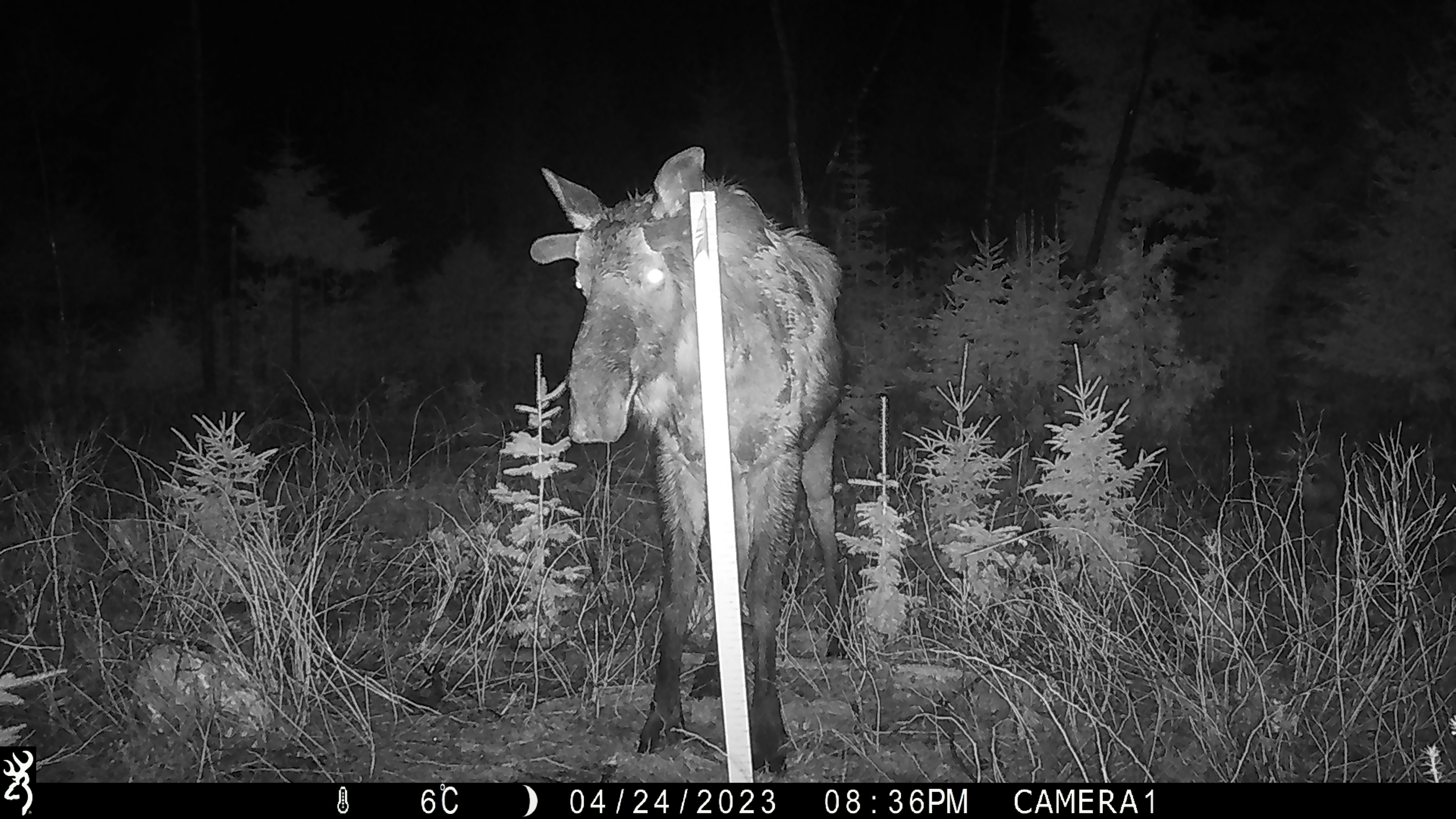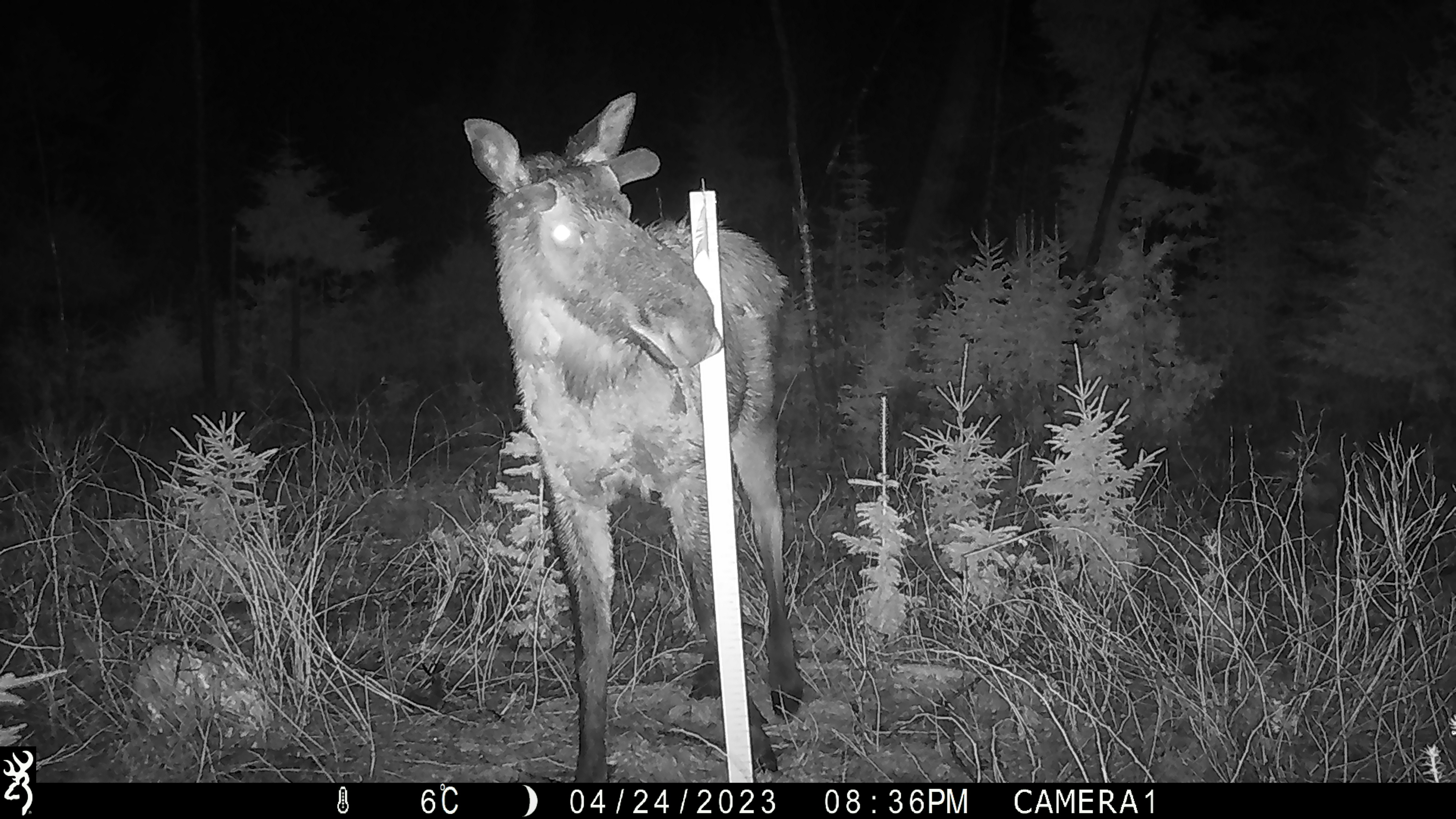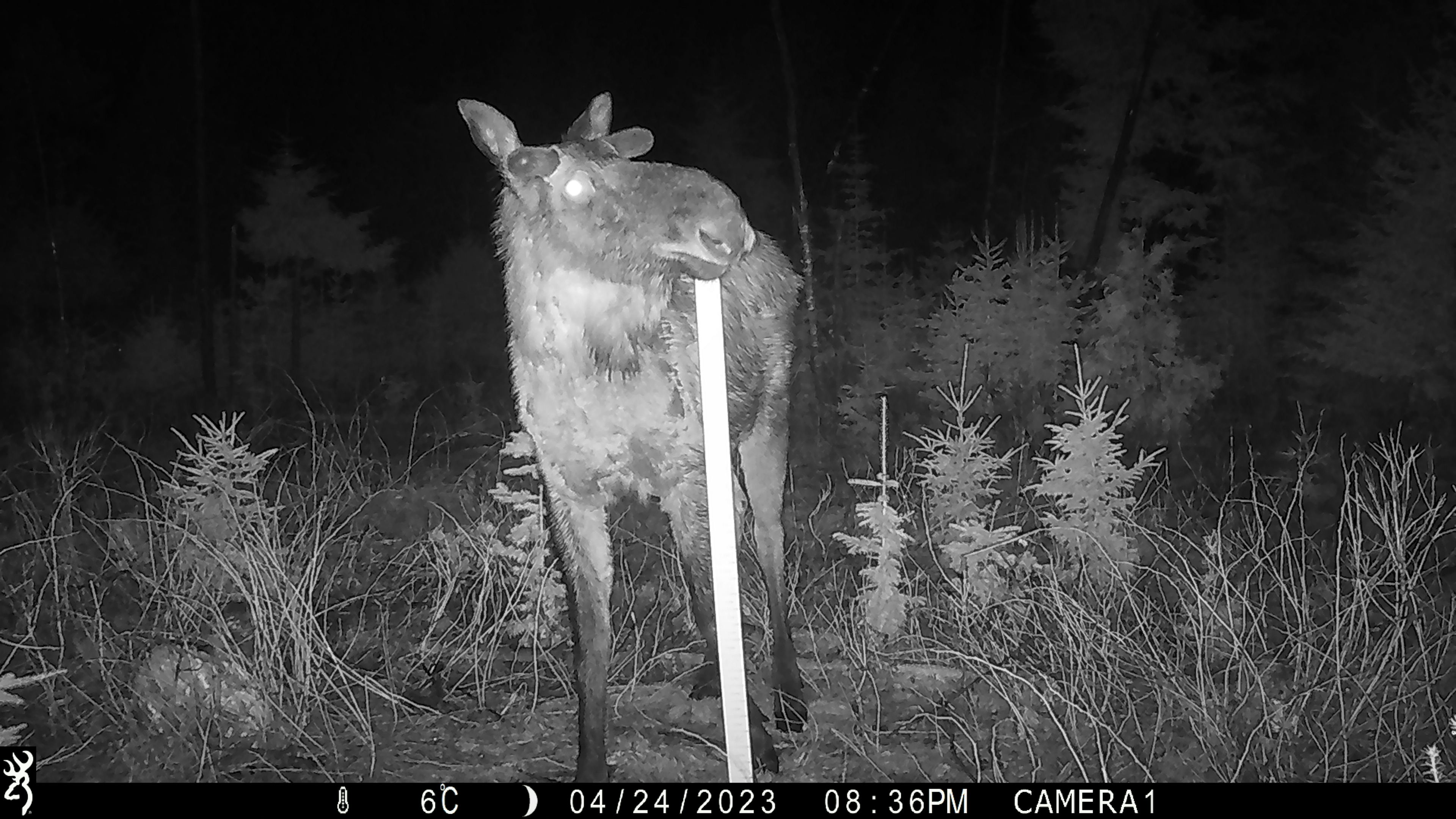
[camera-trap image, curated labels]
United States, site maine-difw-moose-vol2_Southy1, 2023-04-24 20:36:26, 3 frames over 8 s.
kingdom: Animalia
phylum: Chordata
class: Mammalia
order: Artiodactyla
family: Cervidae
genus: Alces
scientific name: Alces alces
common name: moose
Moose (Alces alces).